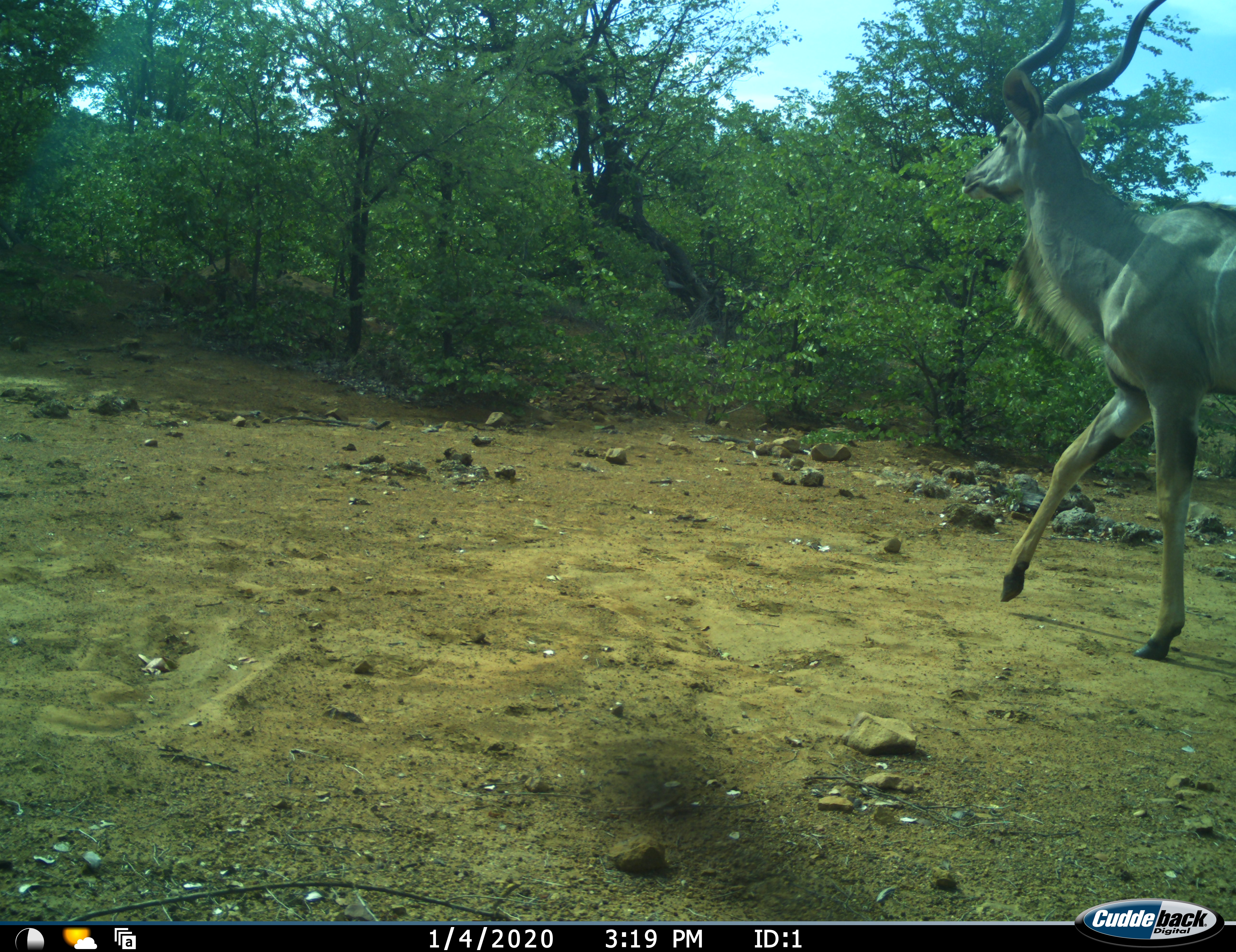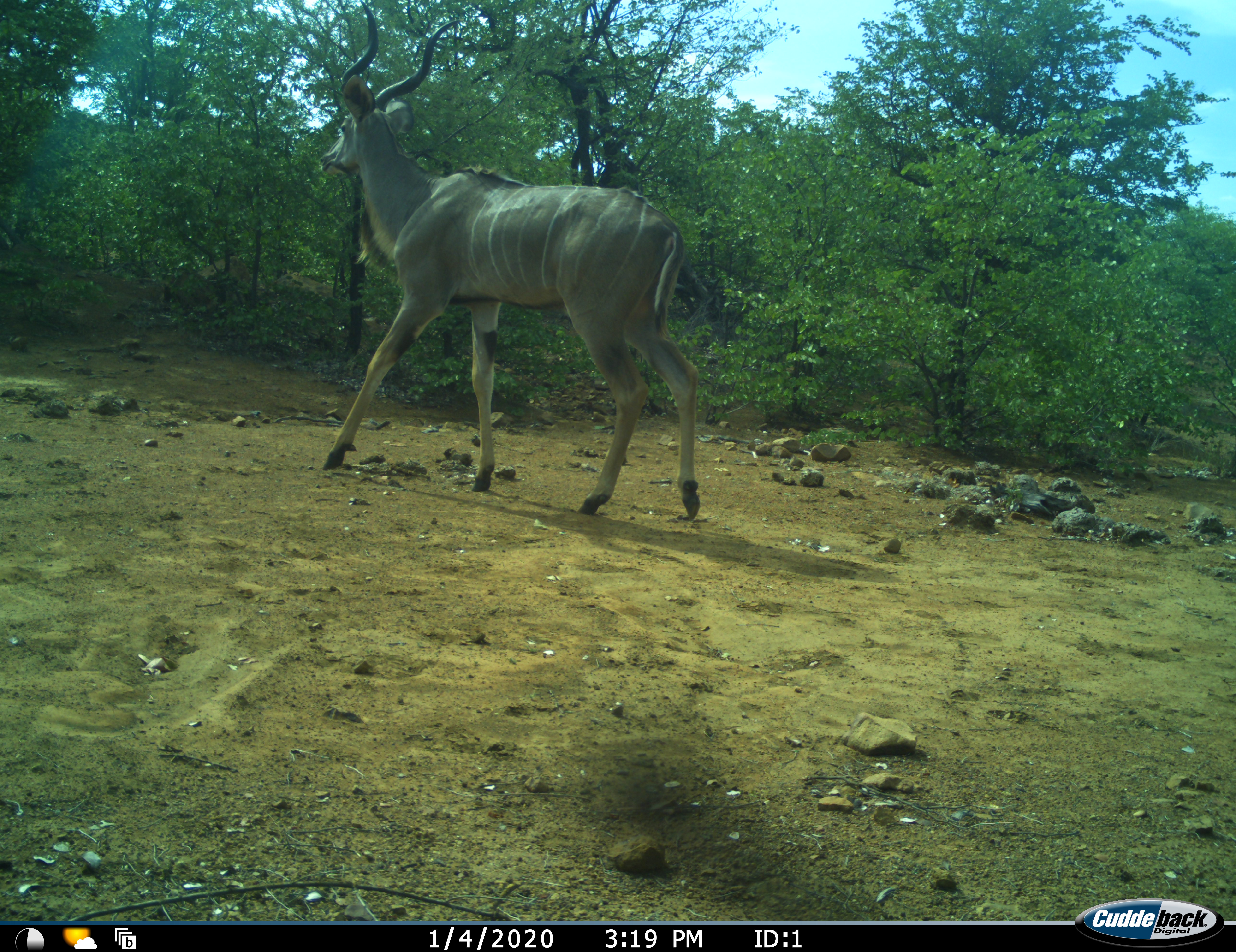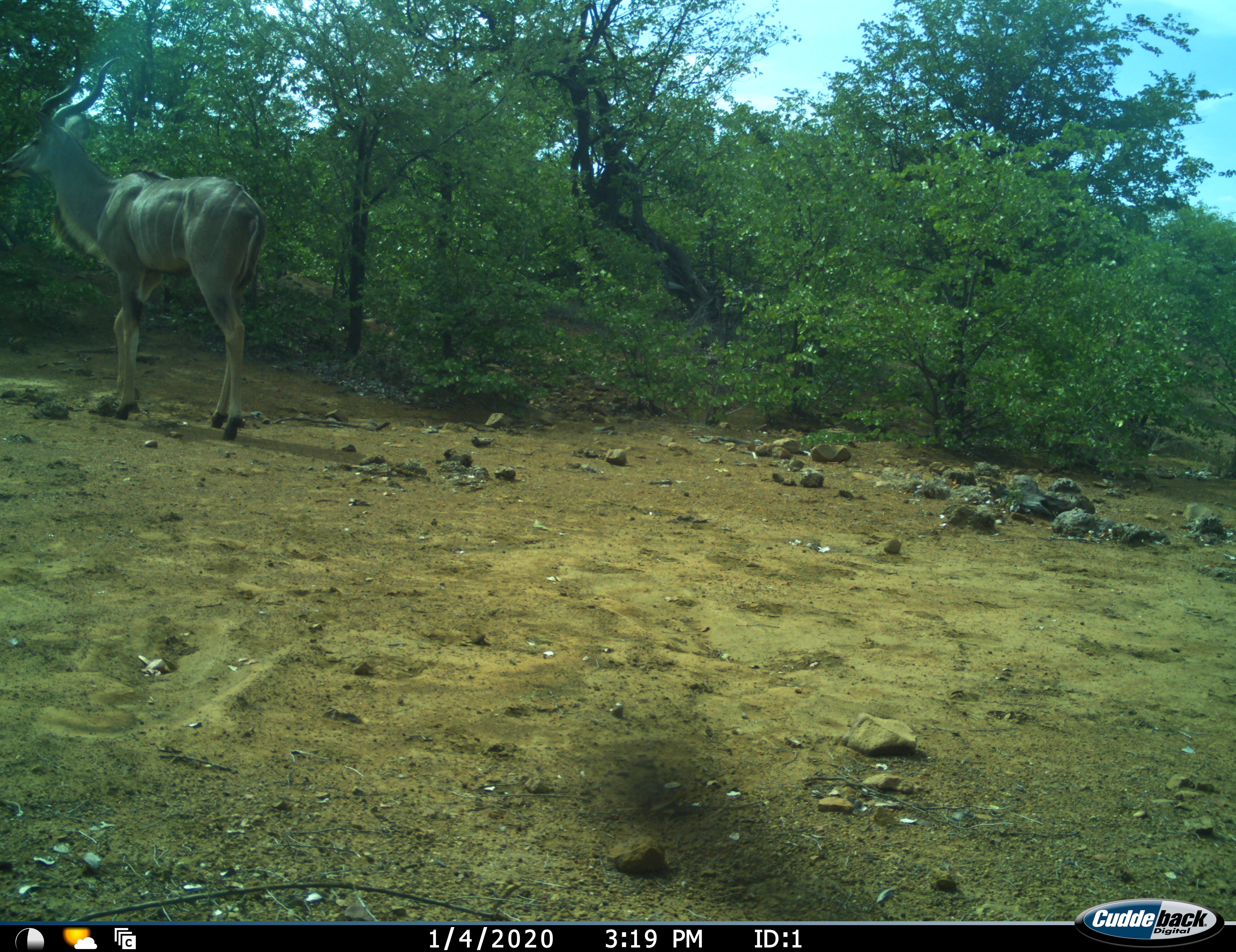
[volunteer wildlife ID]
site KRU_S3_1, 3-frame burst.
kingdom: Animalia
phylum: Chordata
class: Mammalia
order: Artiodactyla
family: Bovidae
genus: Tragelaphus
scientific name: Tragelaphus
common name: kudu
Kudu (Tragelaphus), count 1. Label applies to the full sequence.